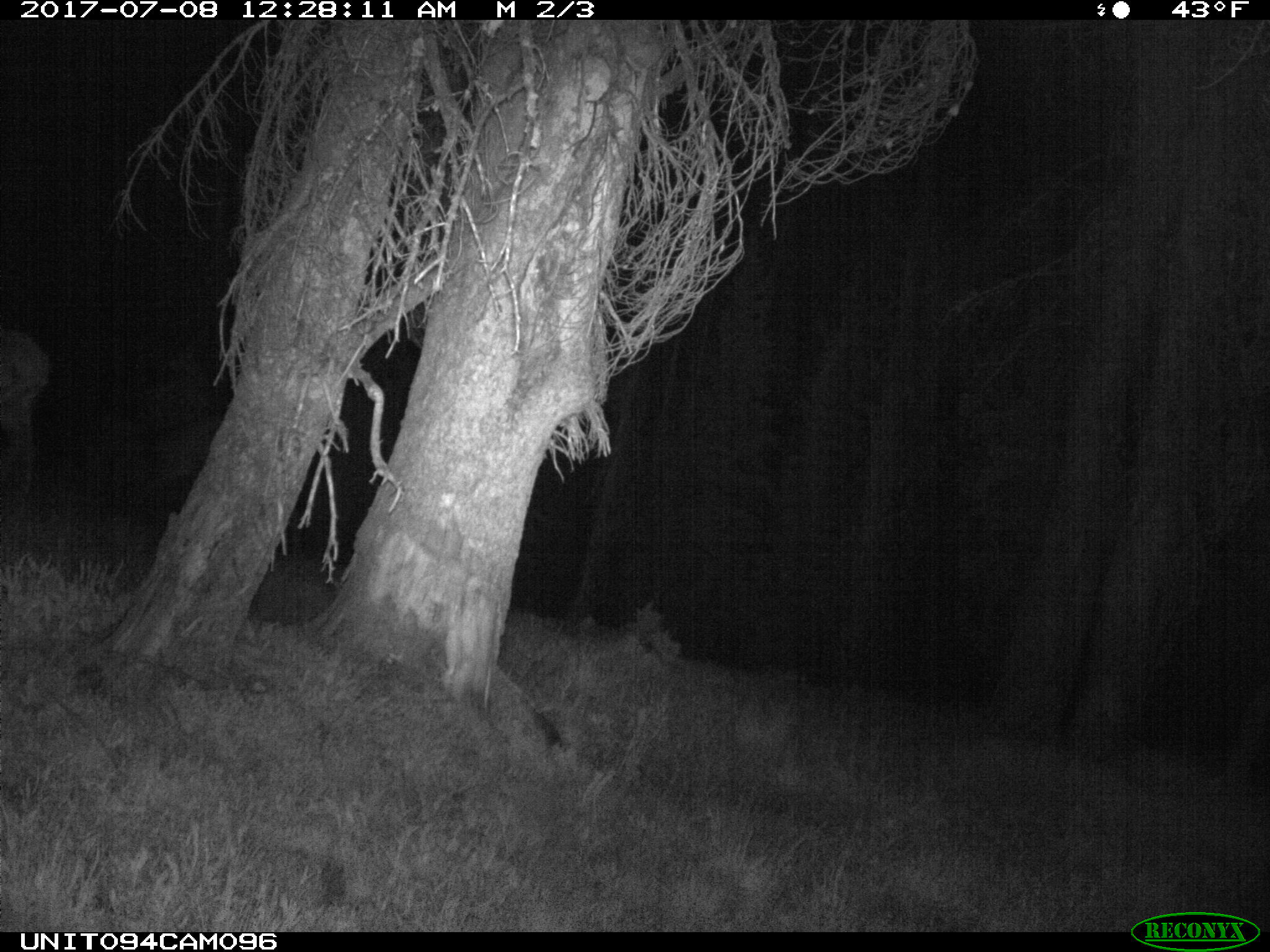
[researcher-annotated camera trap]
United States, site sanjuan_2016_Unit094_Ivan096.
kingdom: Animalia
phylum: Chordata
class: Mammalia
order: Artiodactyla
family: Cervidae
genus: Cervus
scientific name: Cervus elaphus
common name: red deer